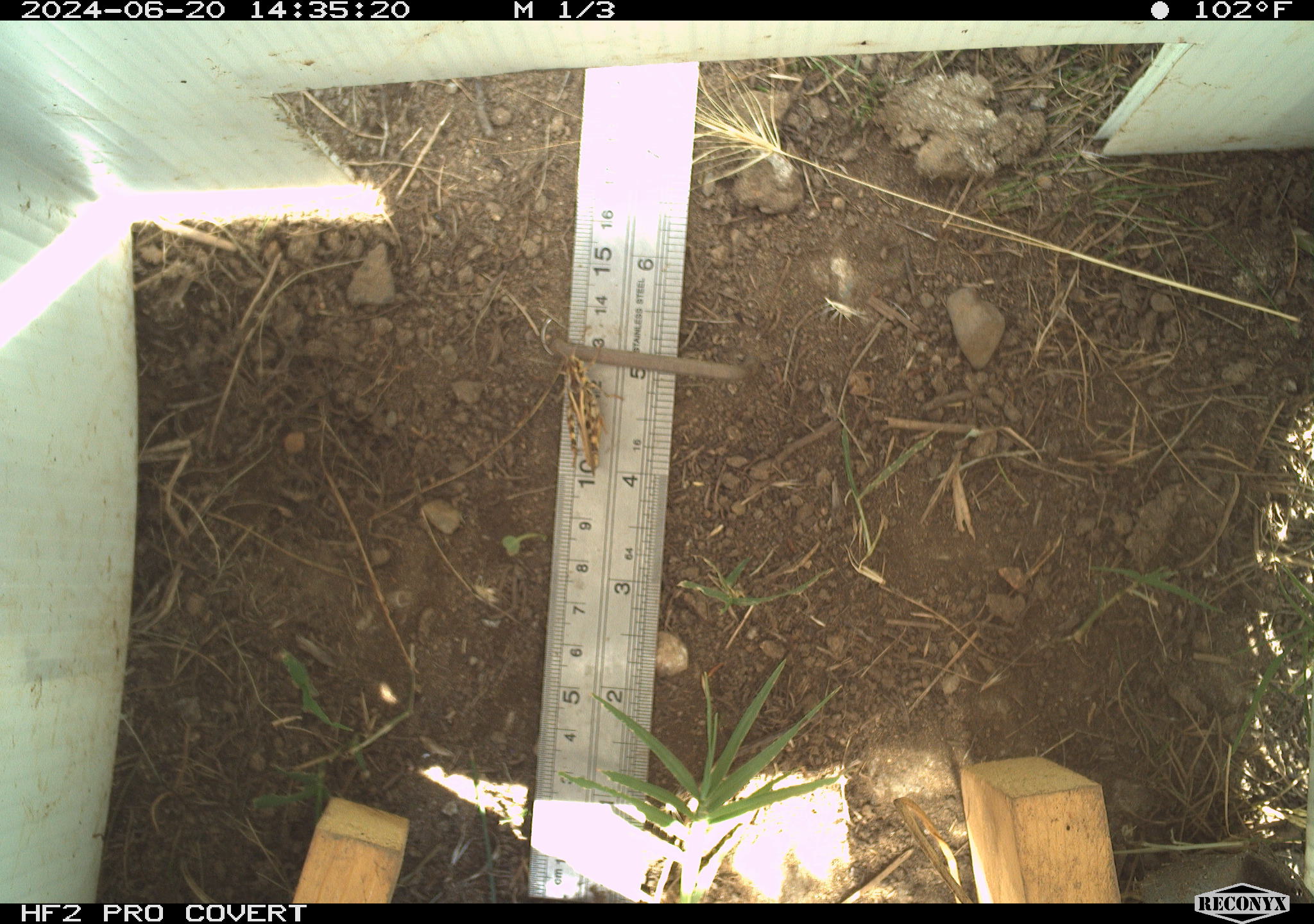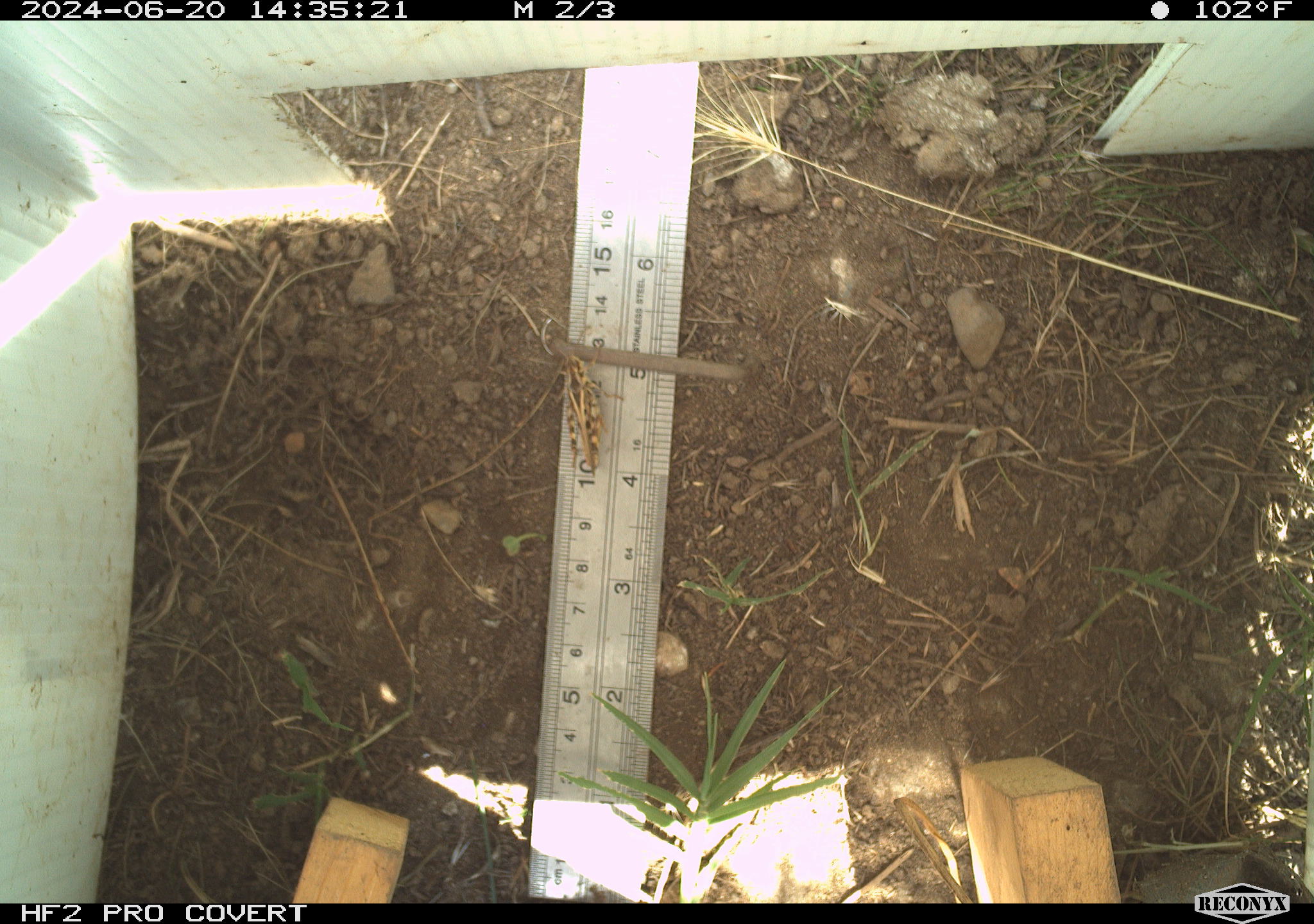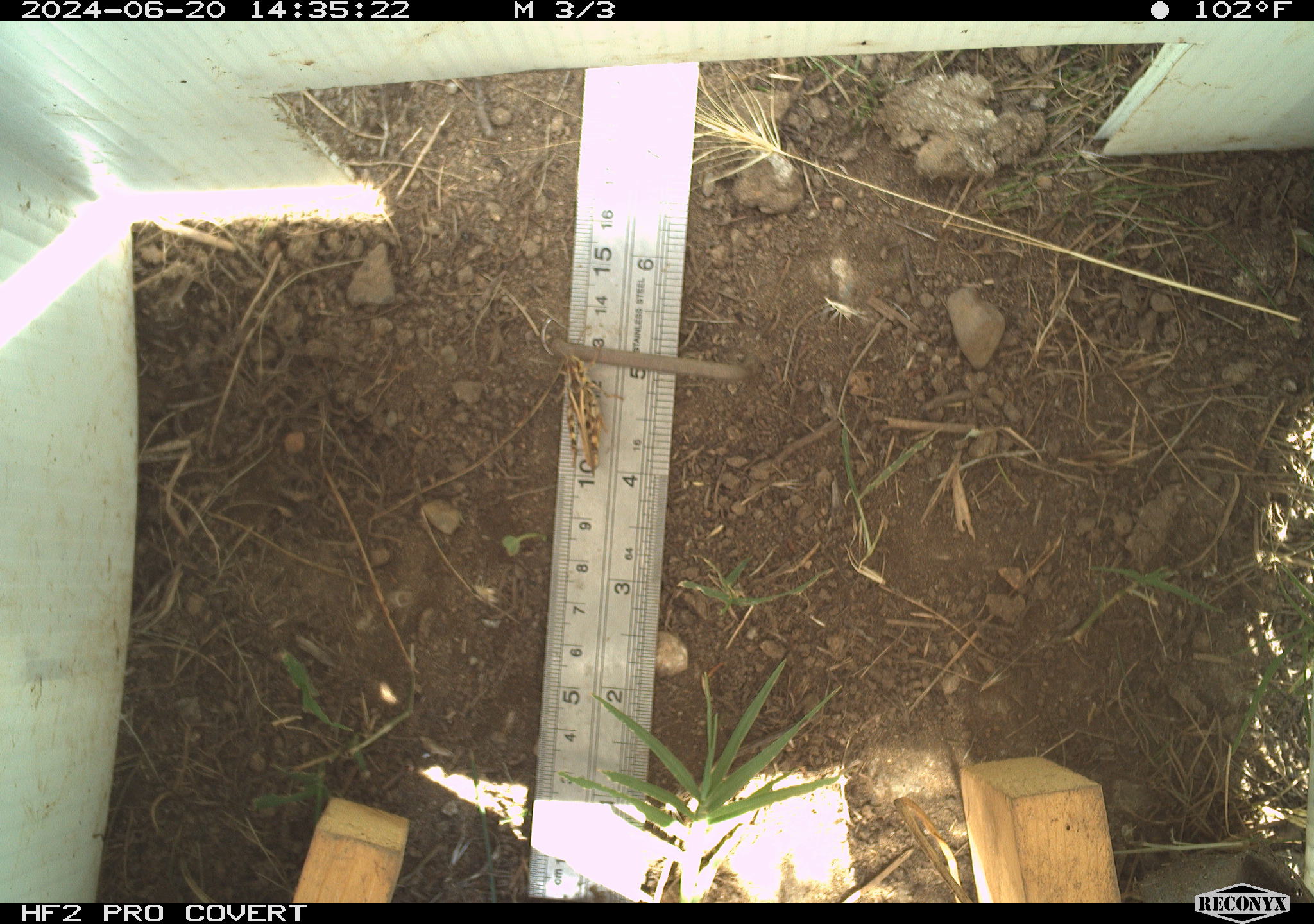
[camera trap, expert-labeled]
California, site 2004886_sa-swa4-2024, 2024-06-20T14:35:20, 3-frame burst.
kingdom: Animalia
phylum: Arthropoda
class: Insecta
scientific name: Insecta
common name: insect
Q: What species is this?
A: Insect (Insecta).